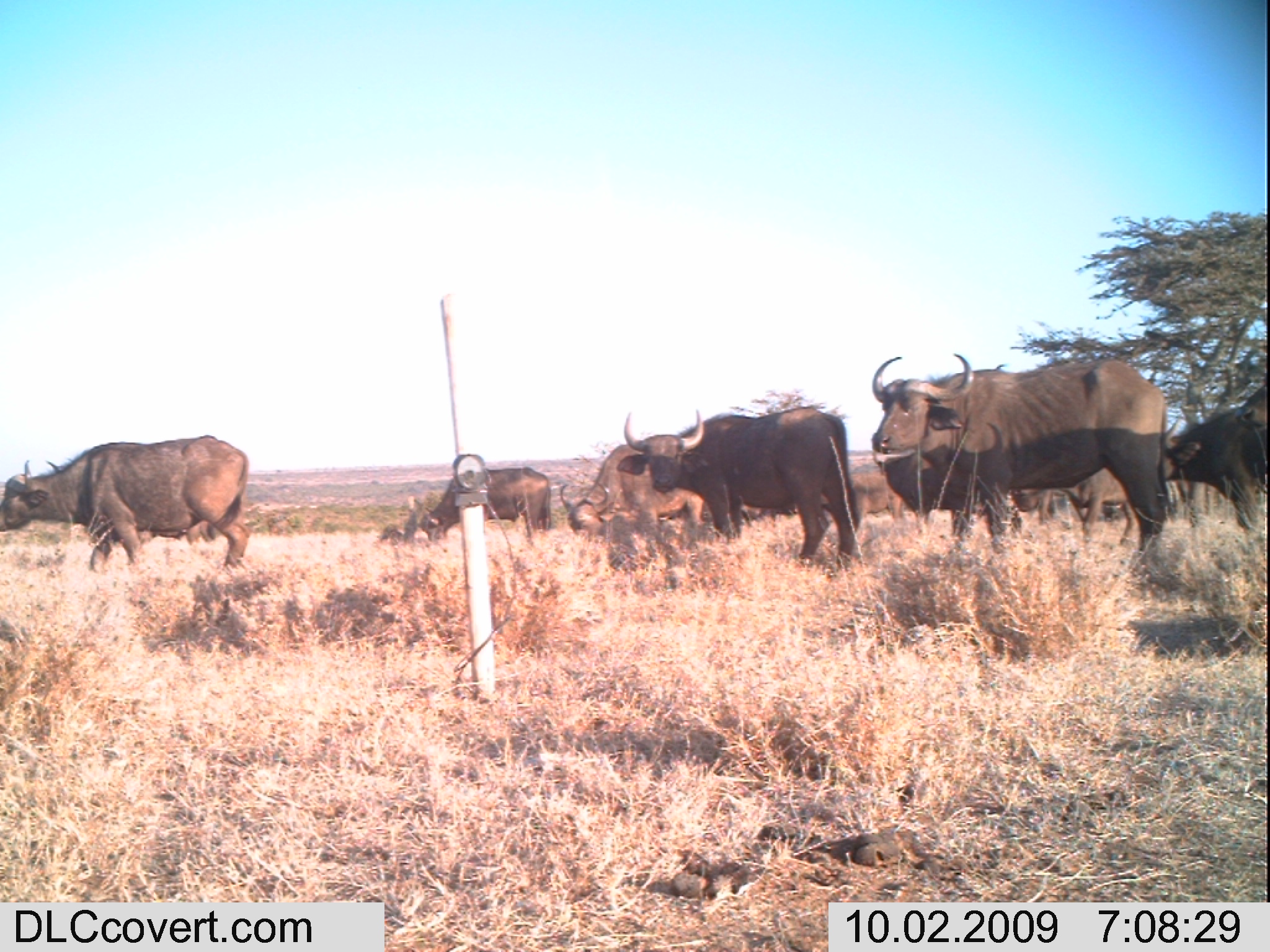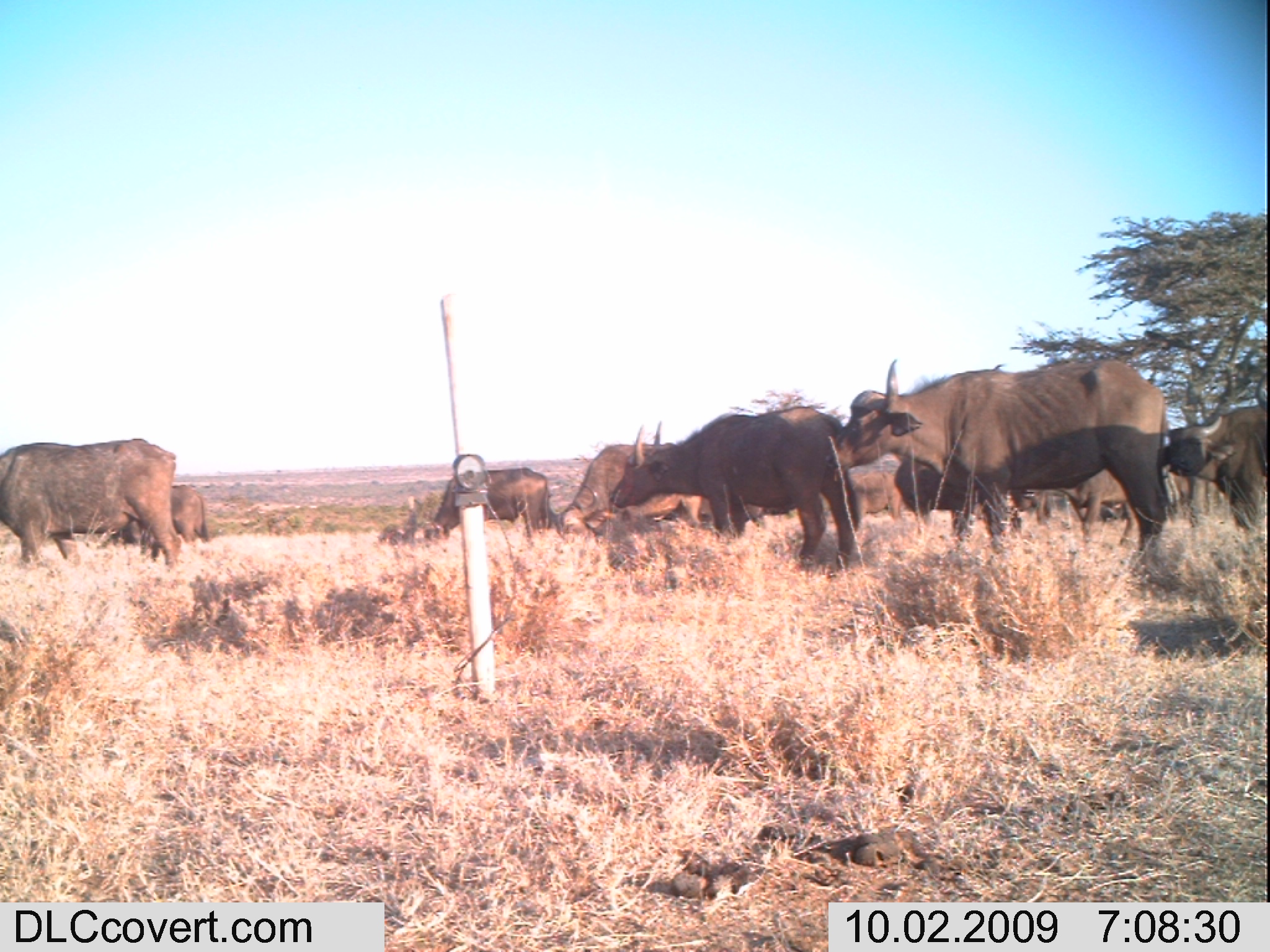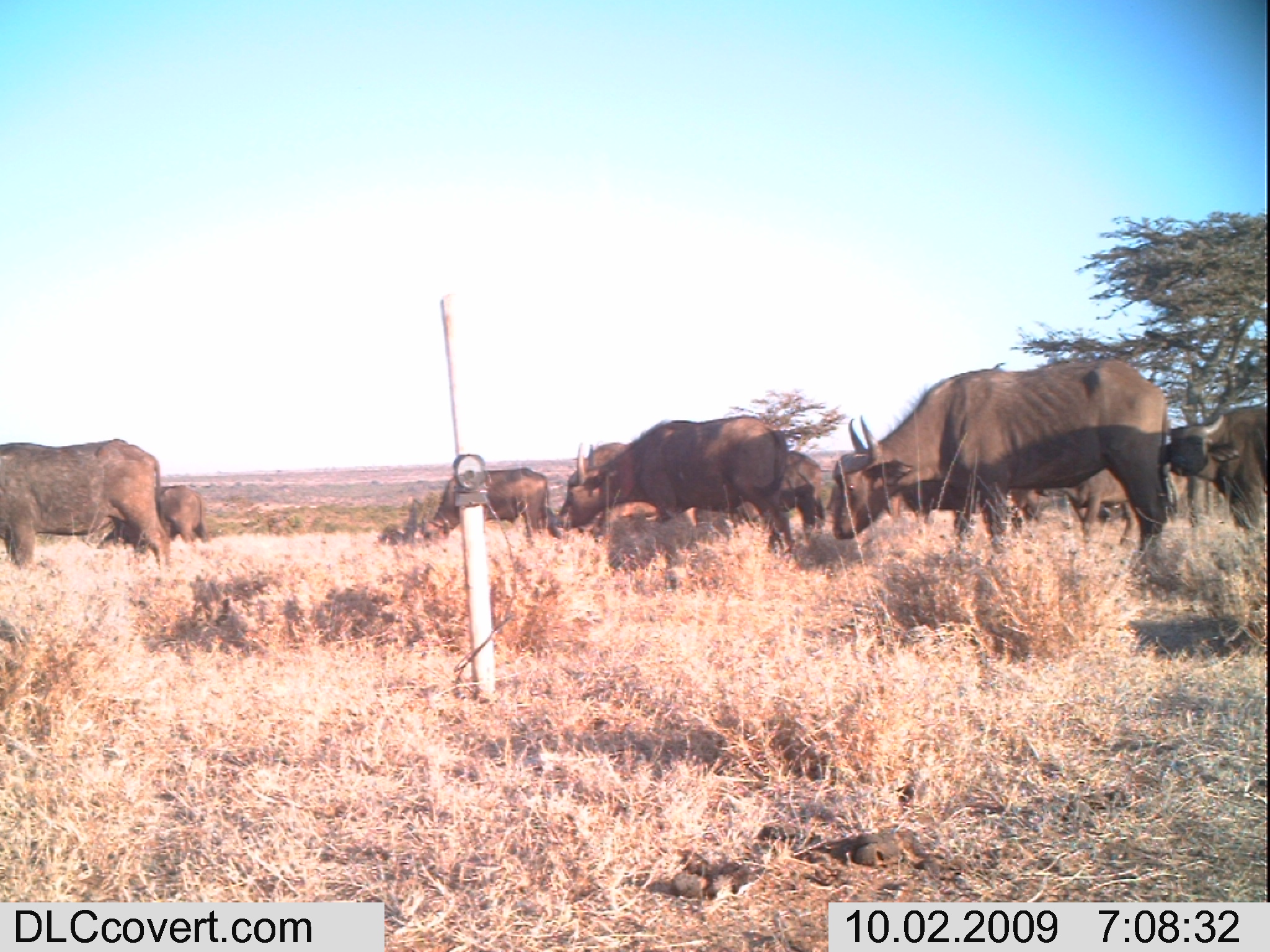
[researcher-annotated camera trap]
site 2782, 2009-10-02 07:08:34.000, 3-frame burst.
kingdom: Animalia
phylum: Chordata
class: Mammalia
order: Artiodactyla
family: Bovidae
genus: Syncerus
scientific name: Syncerus caffer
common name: african buffalo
Syncerus caffer (african buffalo), count 10.